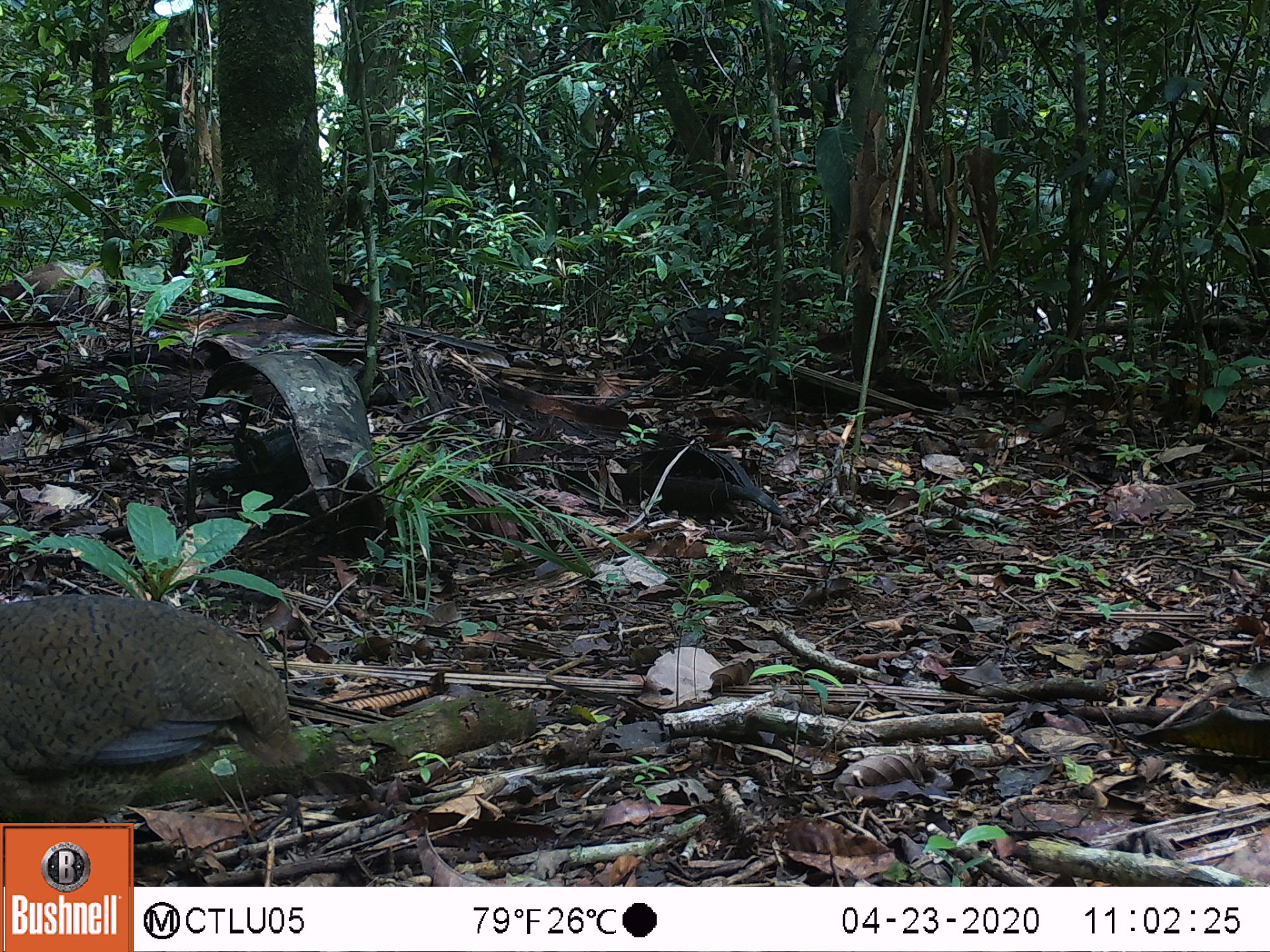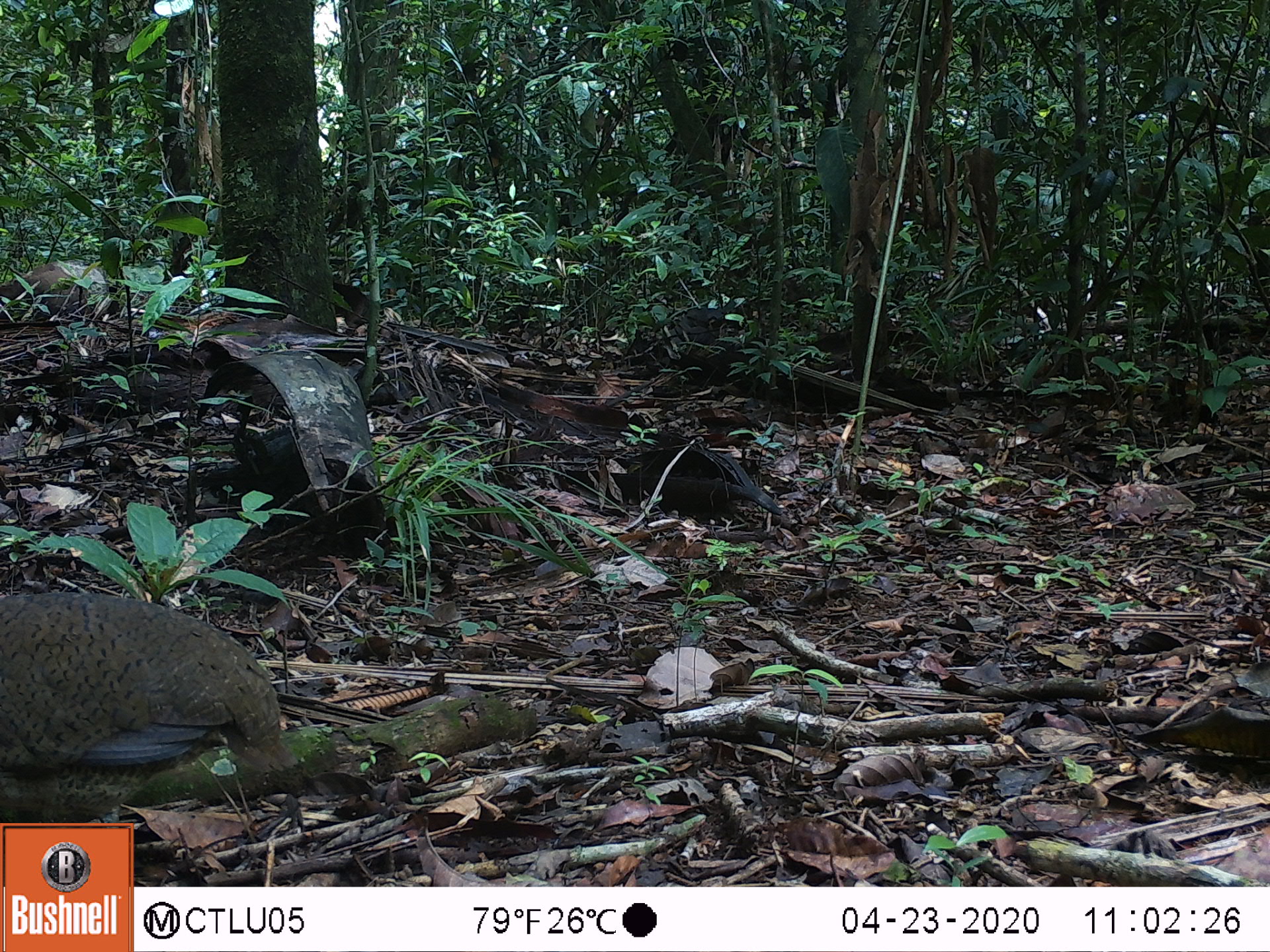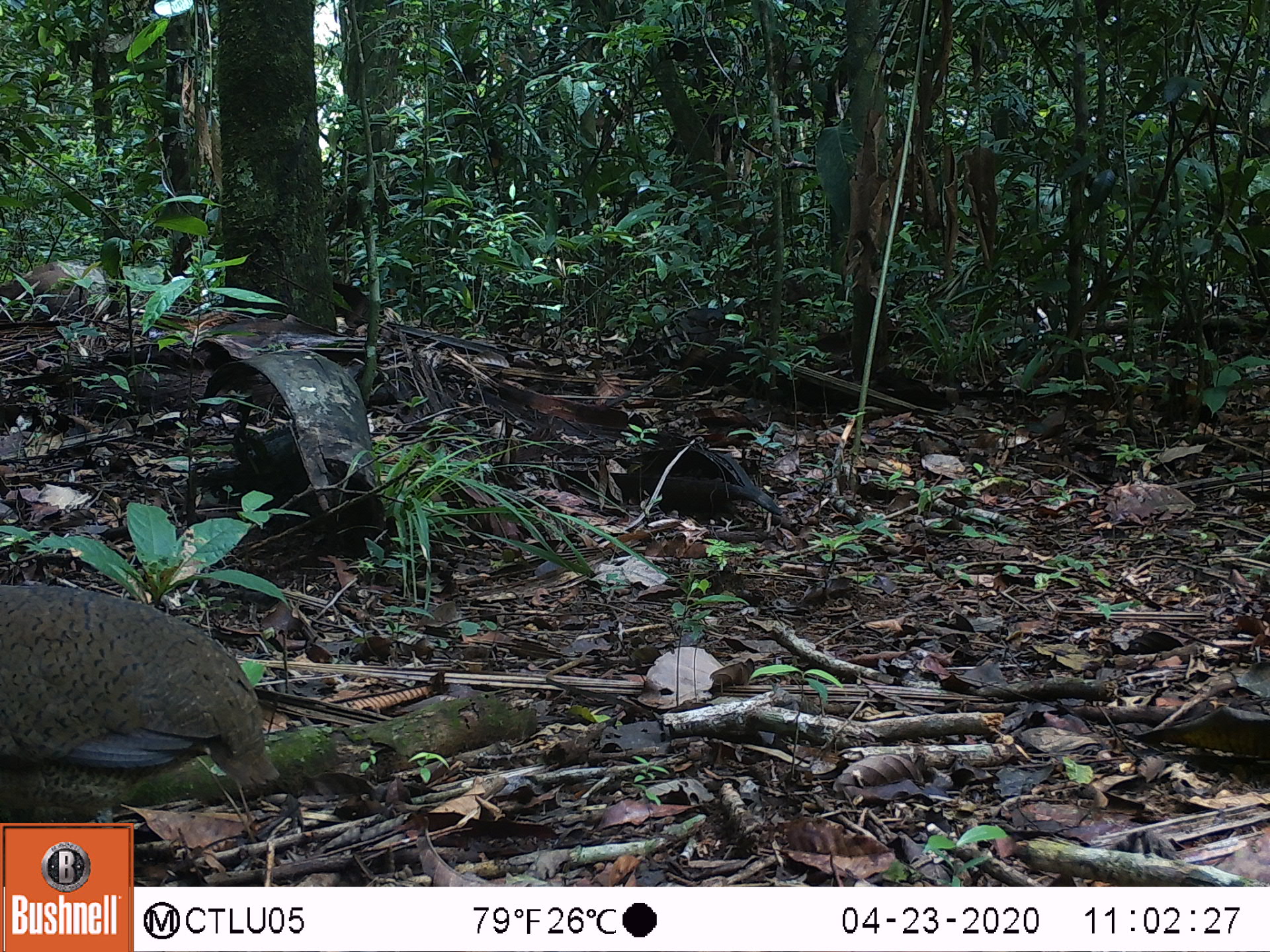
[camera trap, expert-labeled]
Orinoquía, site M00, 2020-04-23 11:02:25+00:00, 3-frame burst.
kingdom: Animalia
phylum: Chordata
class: Aves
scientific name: Aves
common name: bird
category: unknown bird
Unknown bird (bird) (Aves).